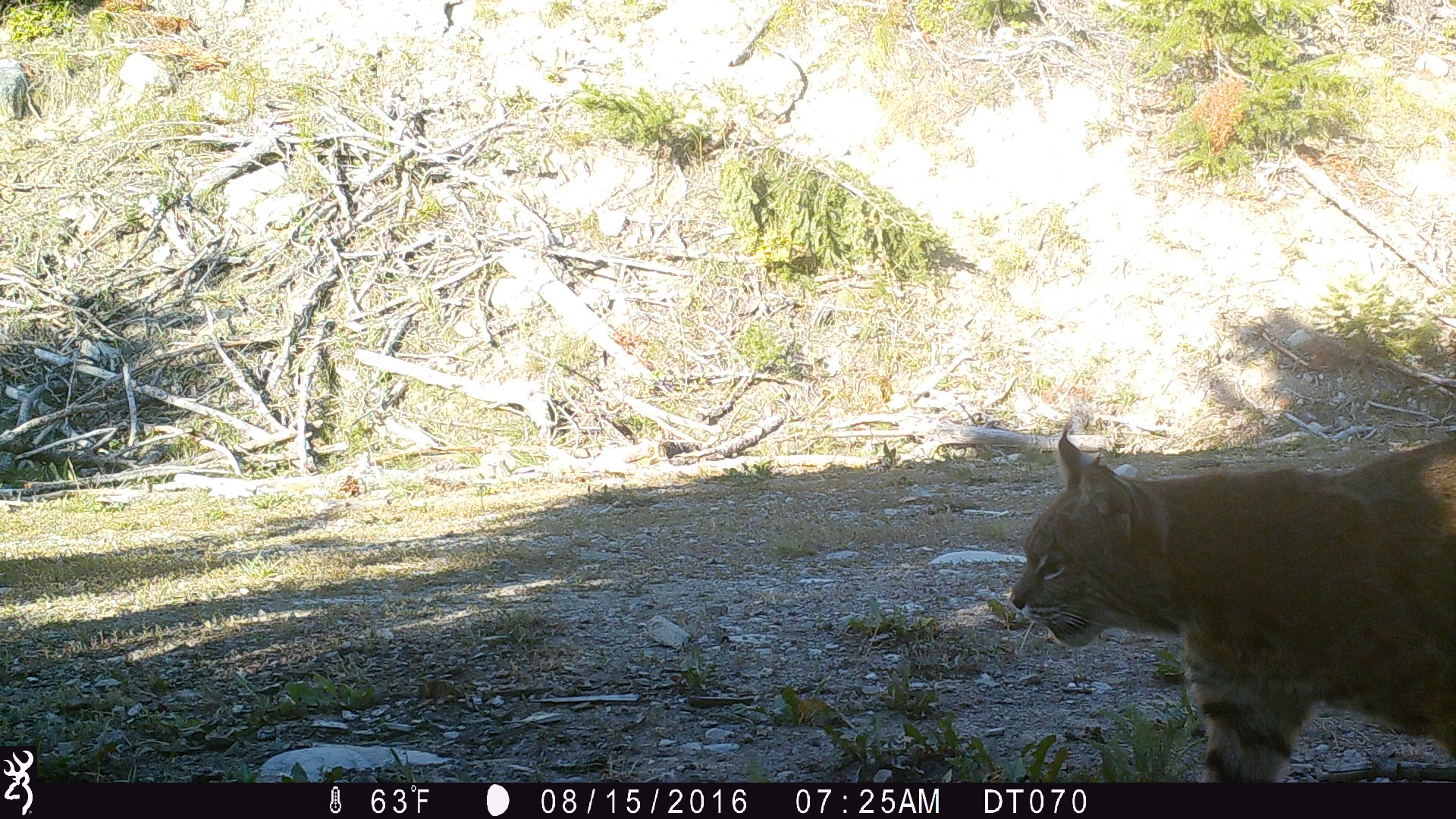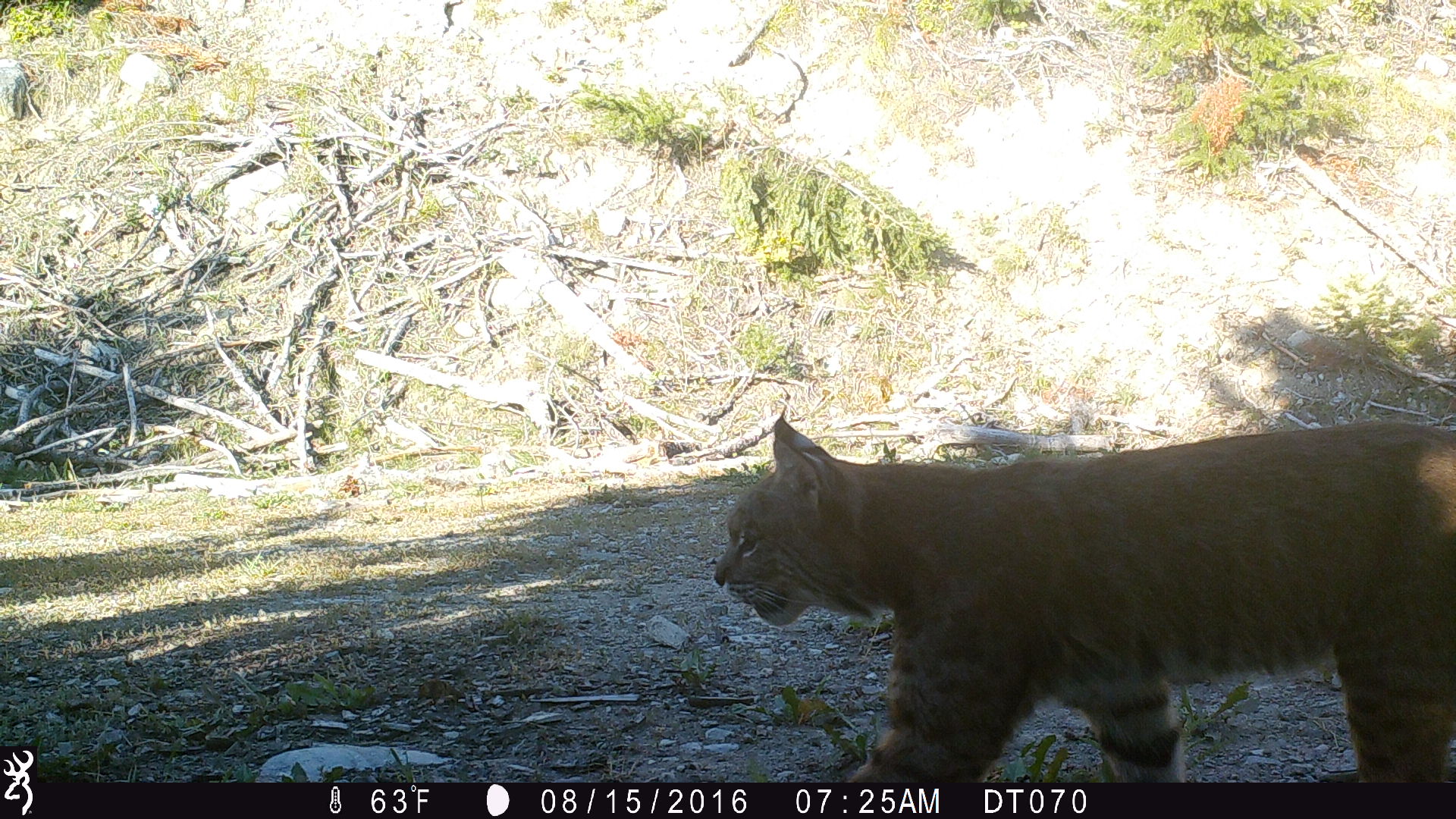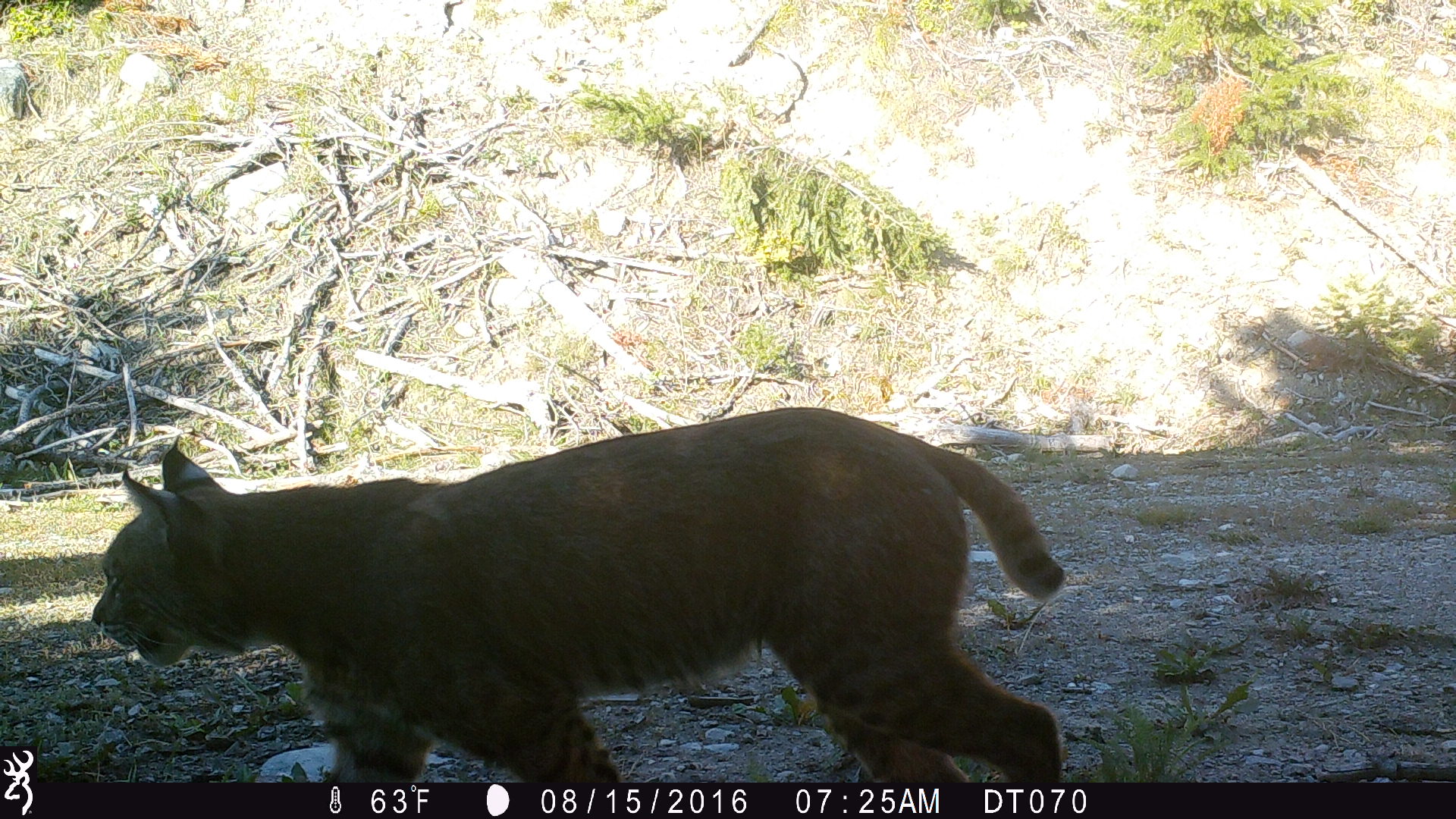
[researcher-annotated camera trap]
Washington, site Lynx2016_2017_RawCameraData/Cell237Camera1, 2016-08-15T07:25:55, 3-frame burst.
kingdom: Animalia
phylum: Chordata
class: Mammalia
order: Carnivora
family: Felidae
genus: Lynx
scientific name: Lynx rufus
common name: bobcat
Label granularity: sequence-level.